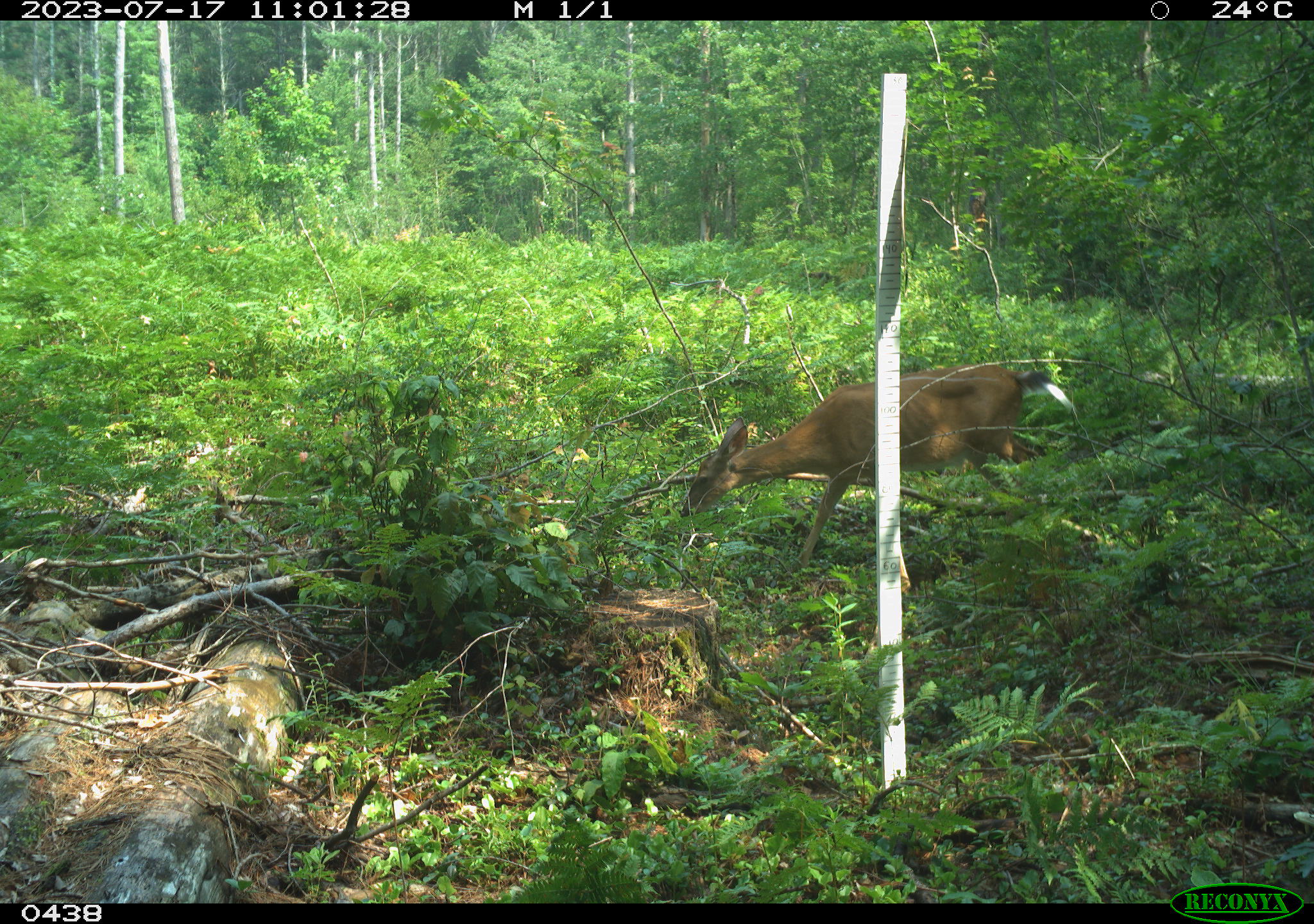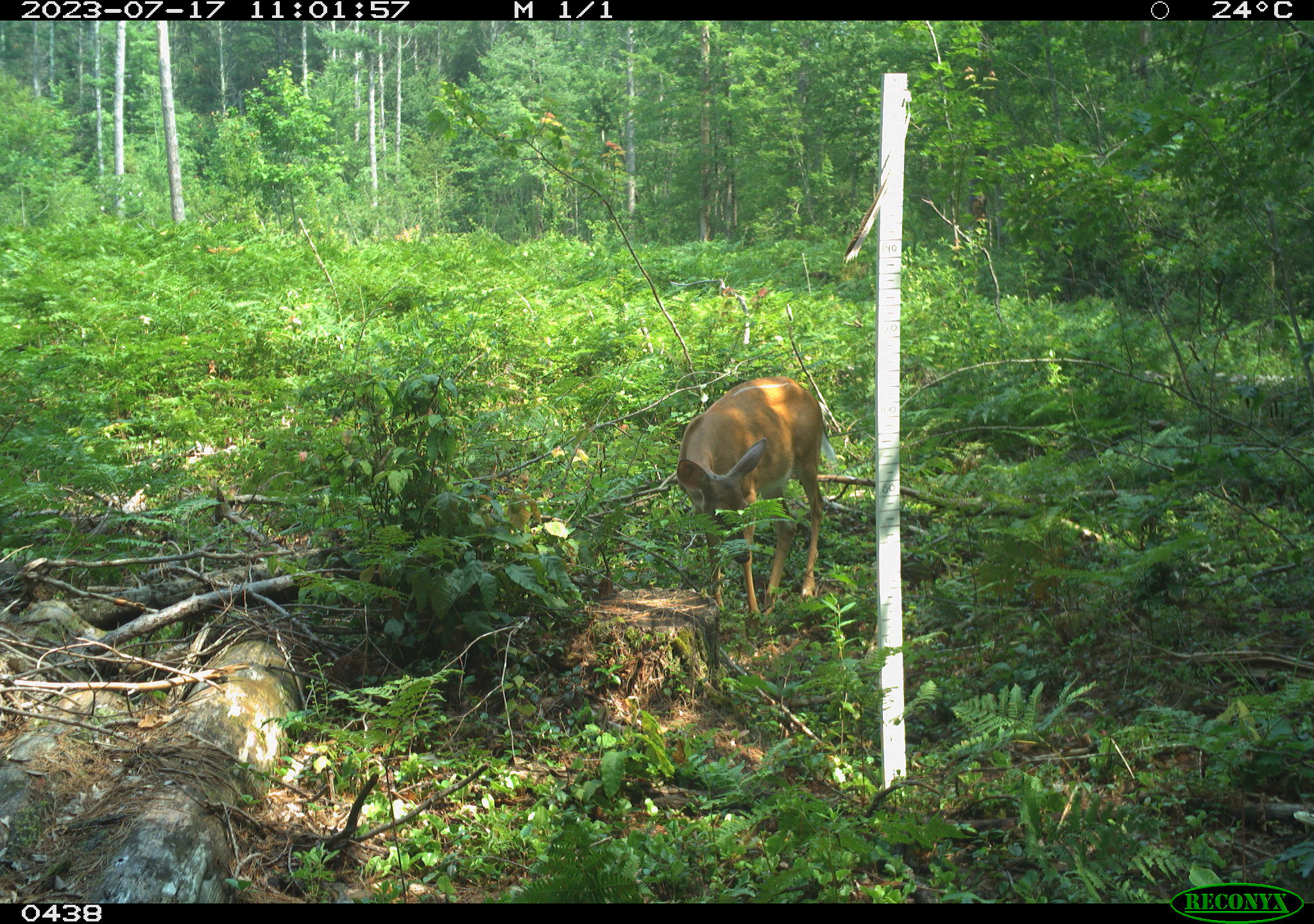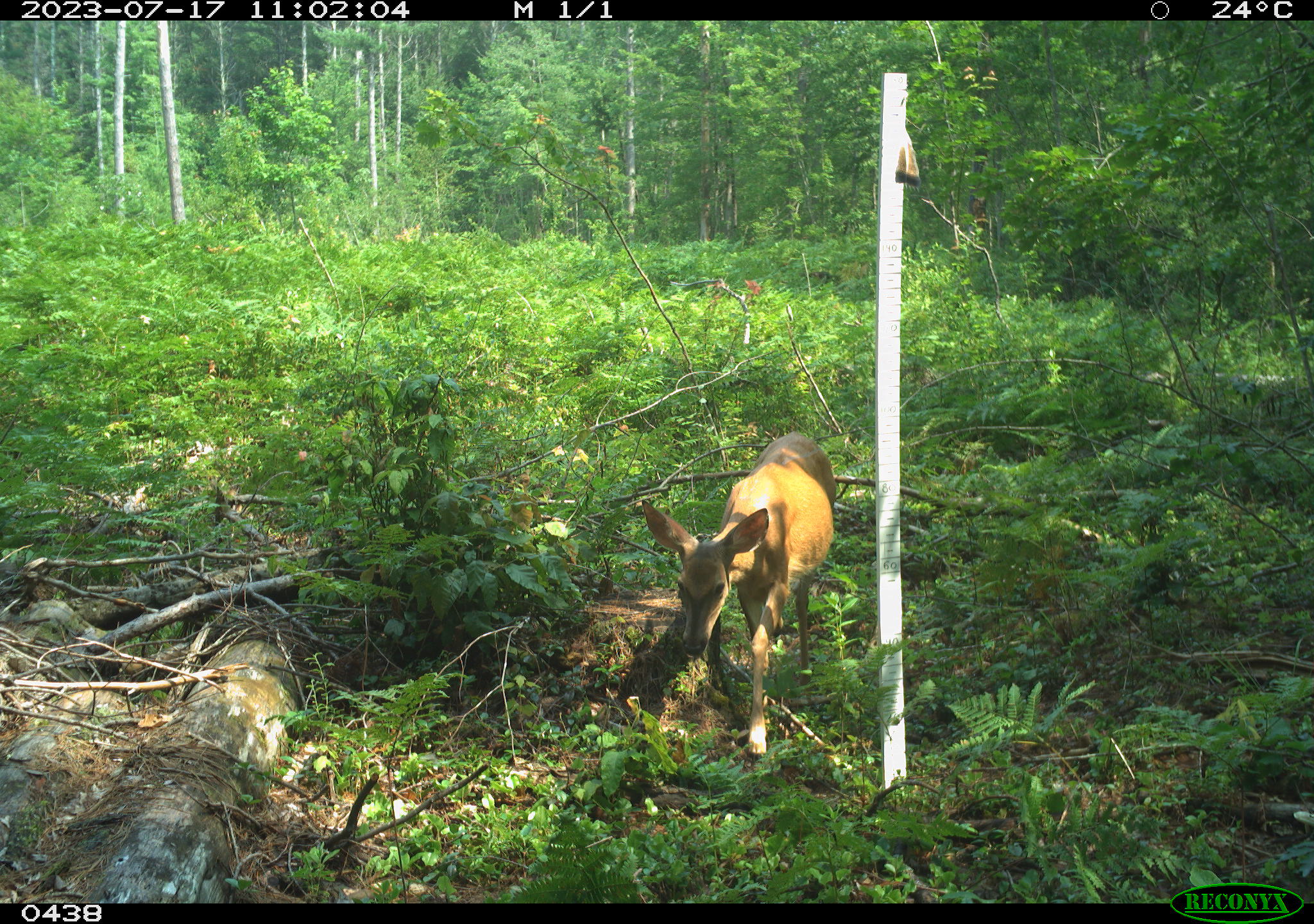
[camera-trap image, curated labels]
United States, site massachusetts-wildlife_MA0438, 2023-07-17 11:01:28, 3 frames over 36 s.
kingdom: Animalia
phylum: Chordata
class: Mammalia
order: Artiodactyla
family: Cervidae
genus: Odocoileus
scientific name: Odocoileus virginianus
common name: white-tailed deer